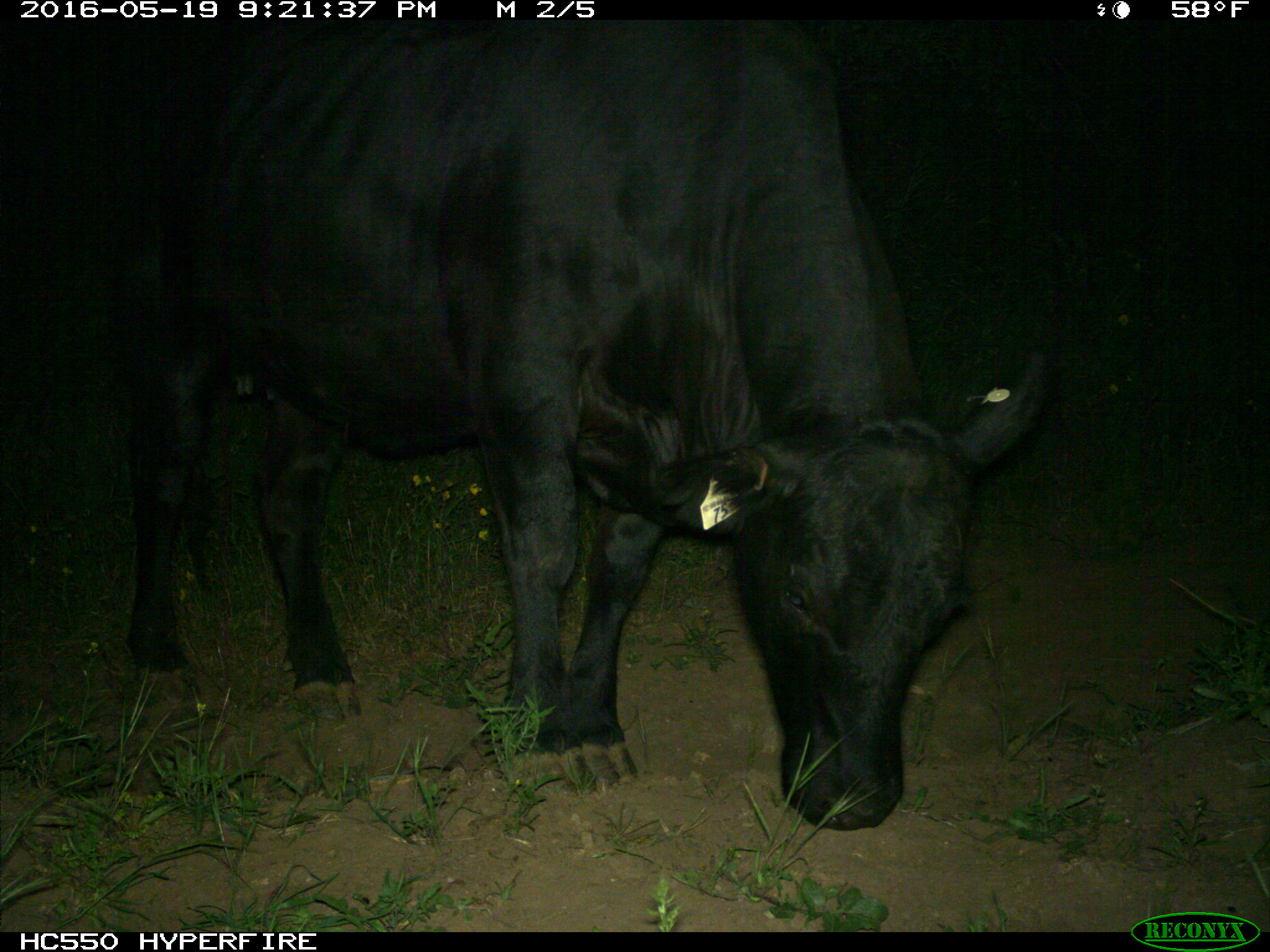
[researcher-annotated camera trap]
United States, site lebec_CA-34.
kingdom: Animalia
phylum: Chordata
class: Mammalia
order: Artiodactyla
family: Bovidae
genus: Bos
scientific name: Bos taurus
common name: domestic cow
Bos taurus (domestic cow).